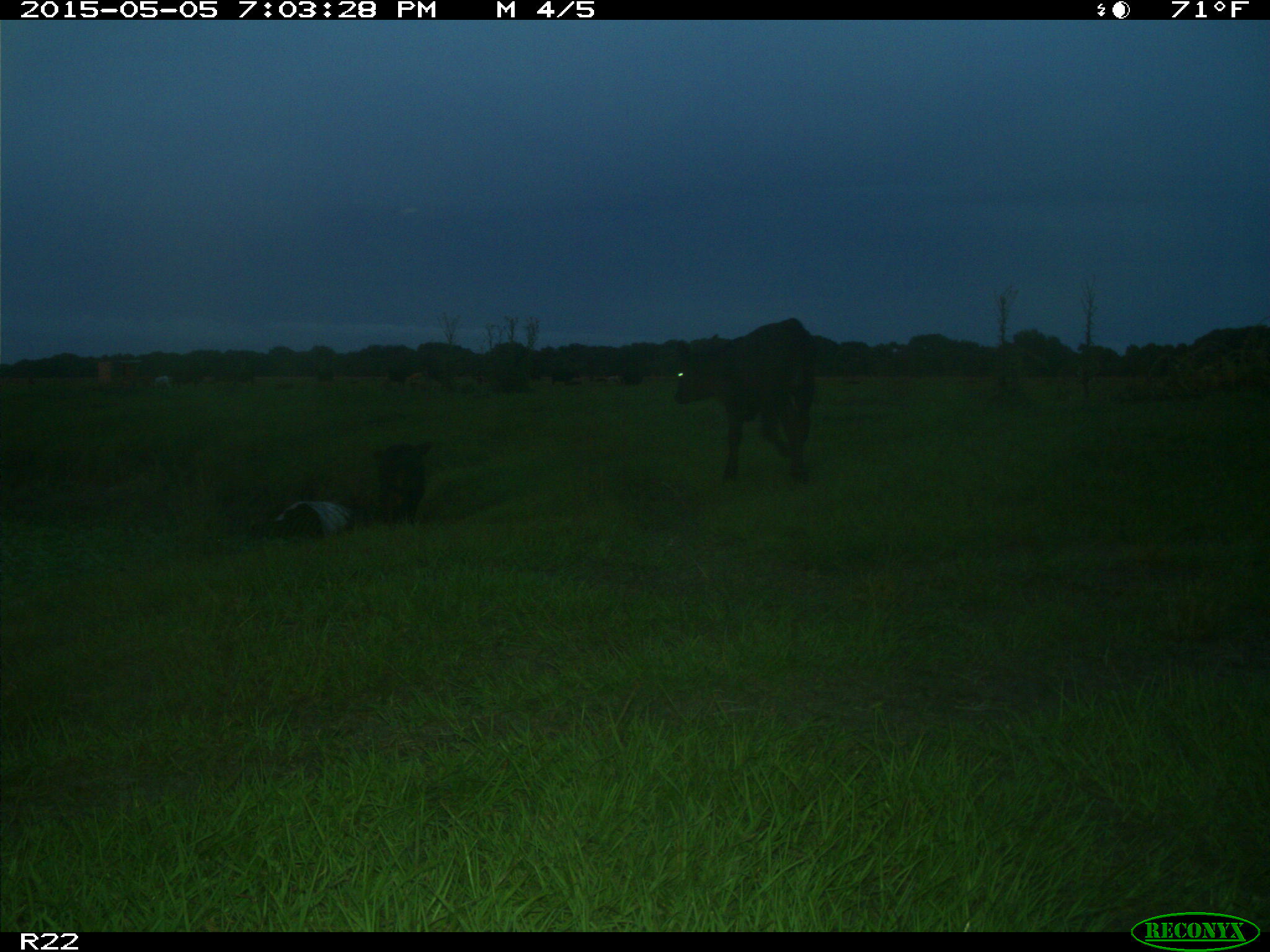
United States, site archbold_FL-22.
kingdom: Animalia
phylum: Chordata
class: Mammalia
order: Artiodactyla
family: Bovidae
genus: Bos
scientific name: Bos taurus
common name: domestic cow